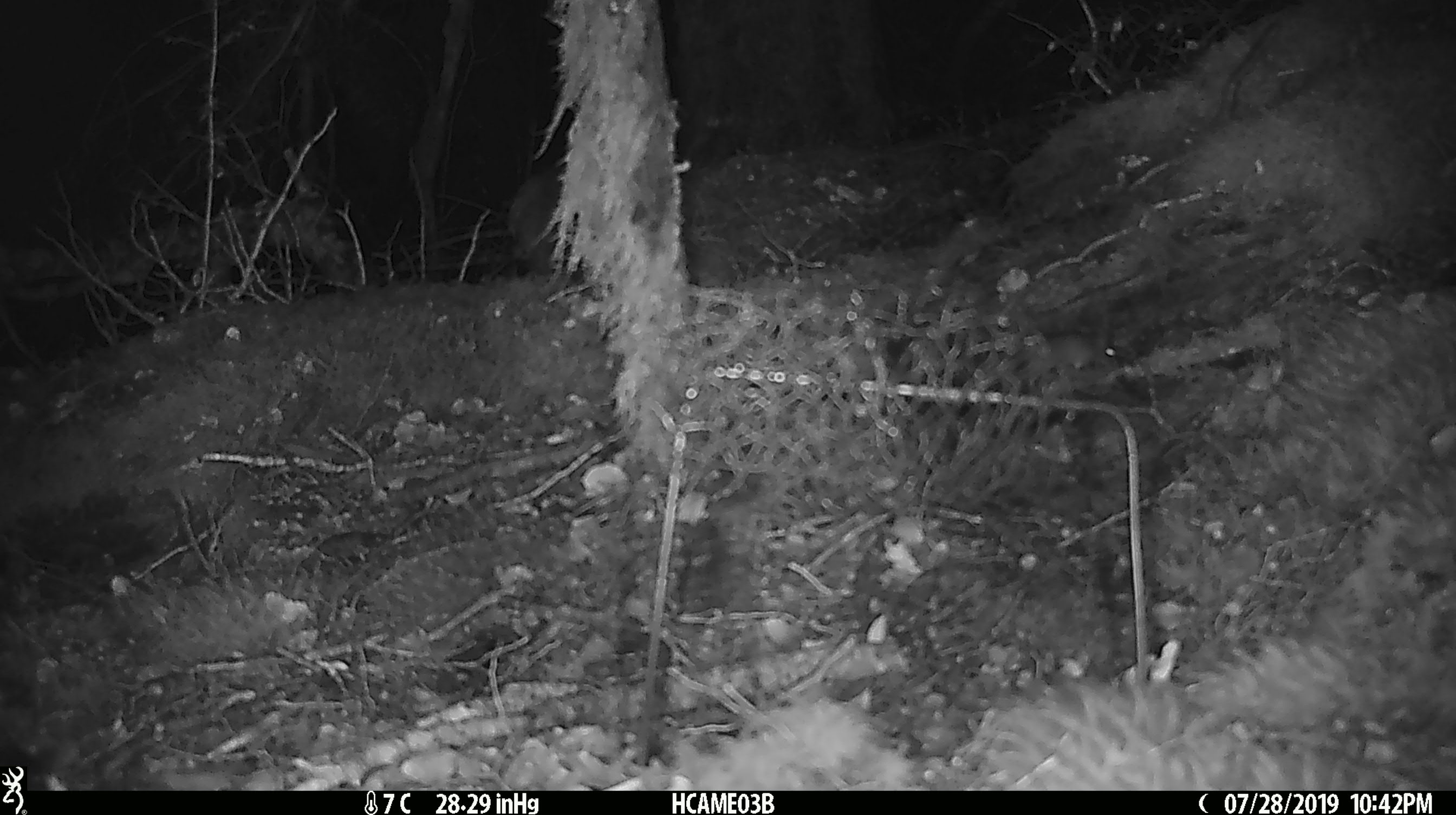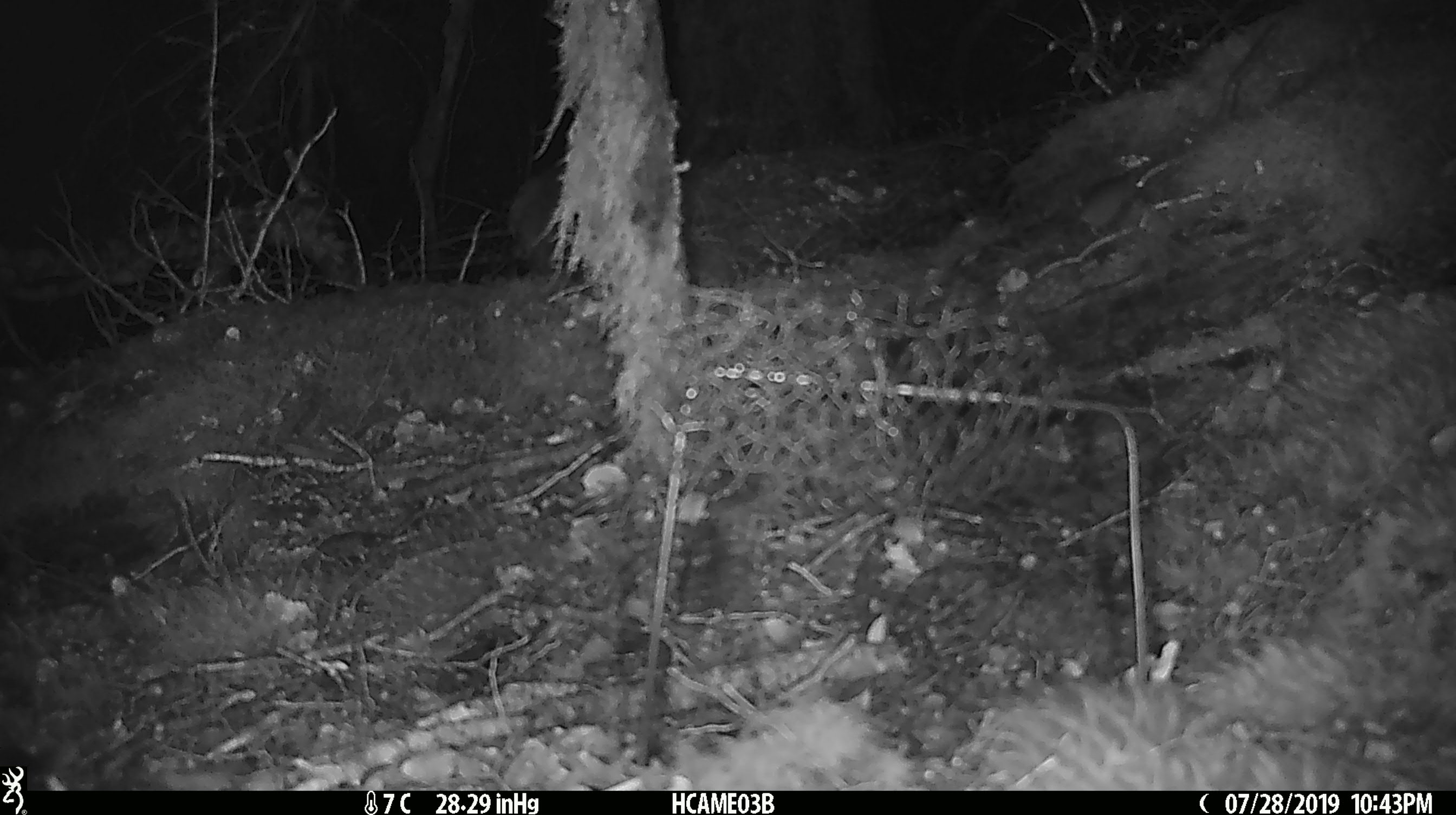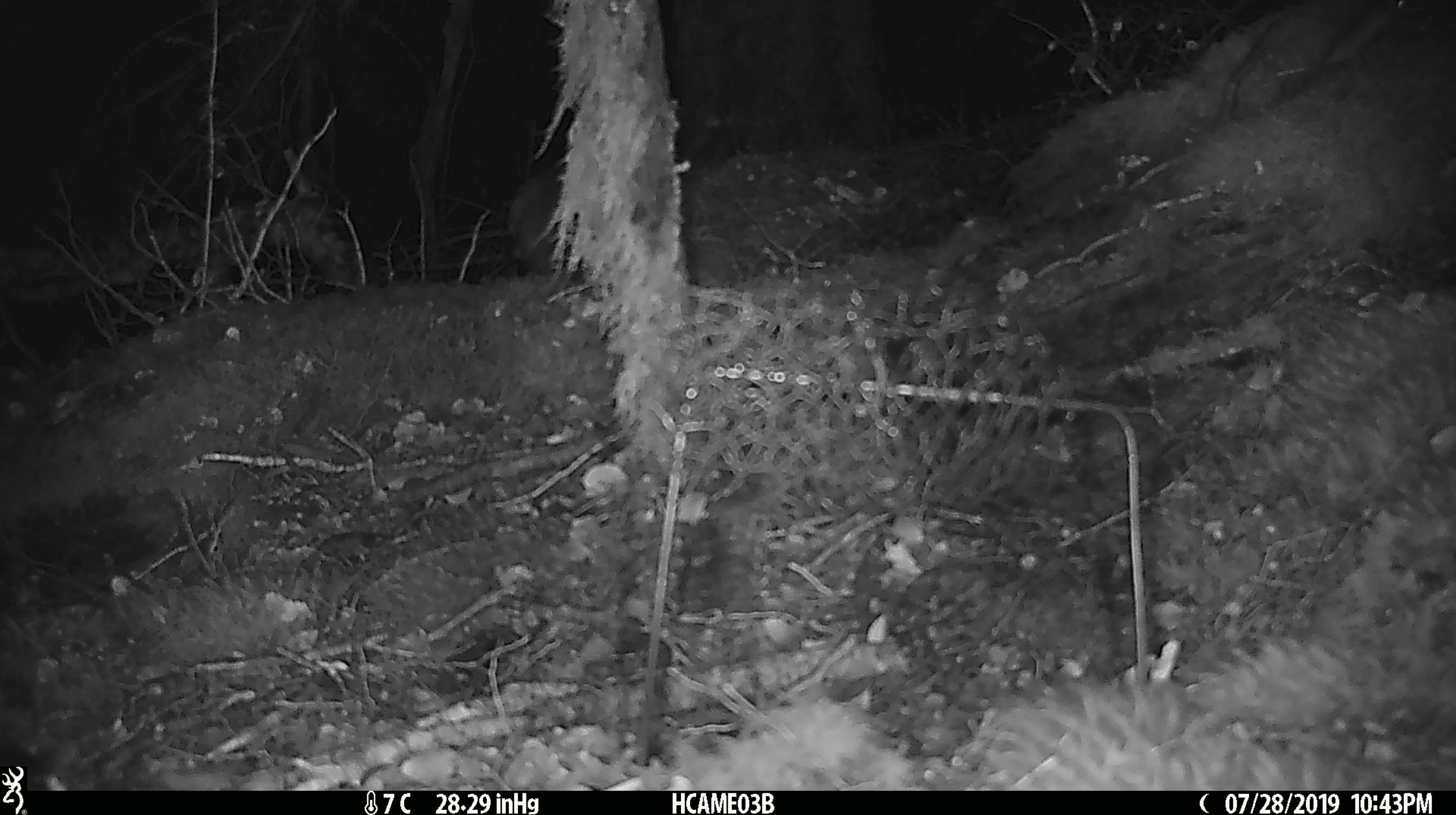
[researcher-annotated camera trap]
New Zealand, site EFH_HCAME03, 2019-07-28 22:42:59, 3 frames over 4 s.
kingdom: Animalia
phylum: Chordata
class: Mammalia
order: Rodentia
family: Muridae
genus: Mus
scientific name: Mus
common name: mouse